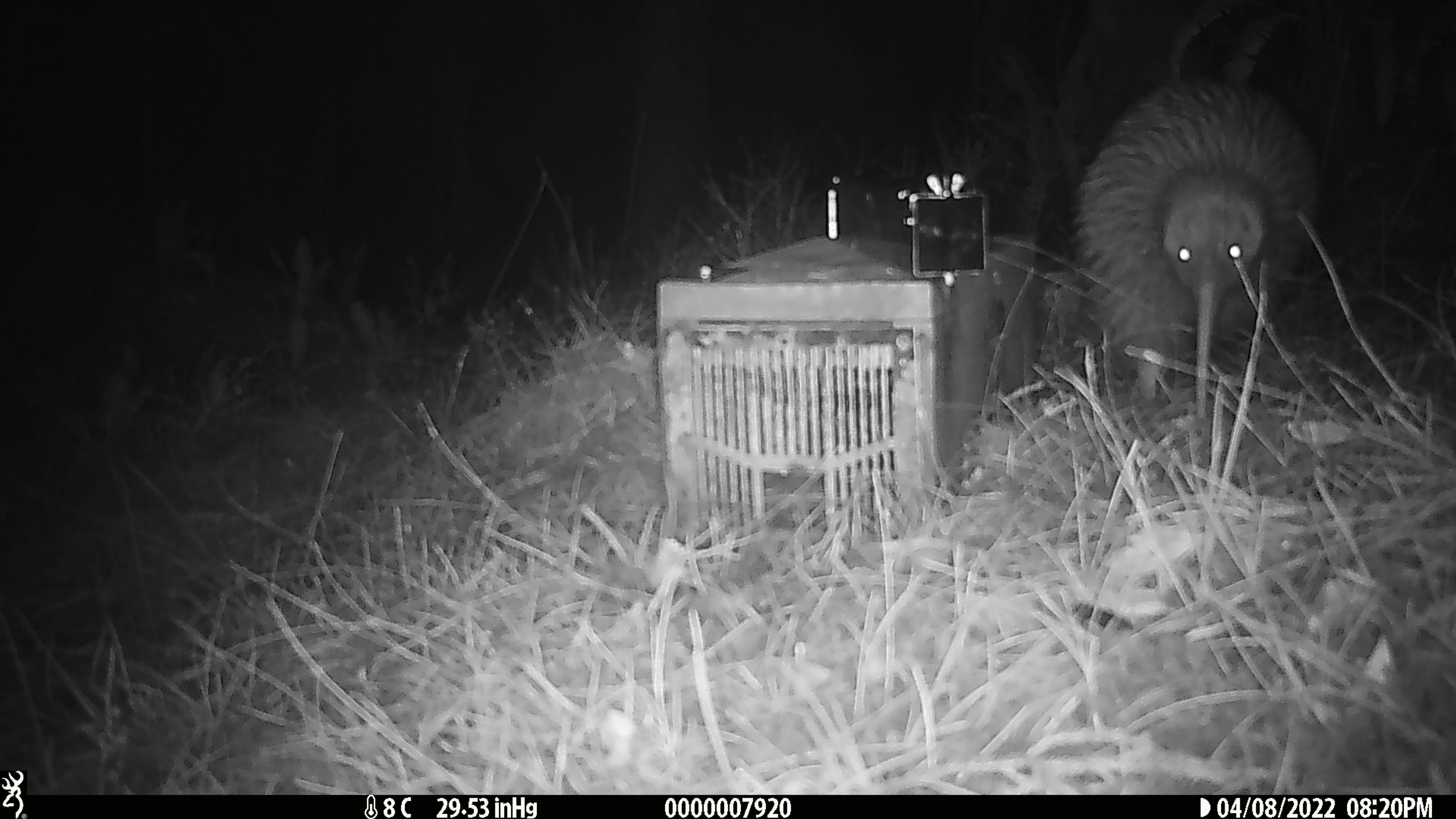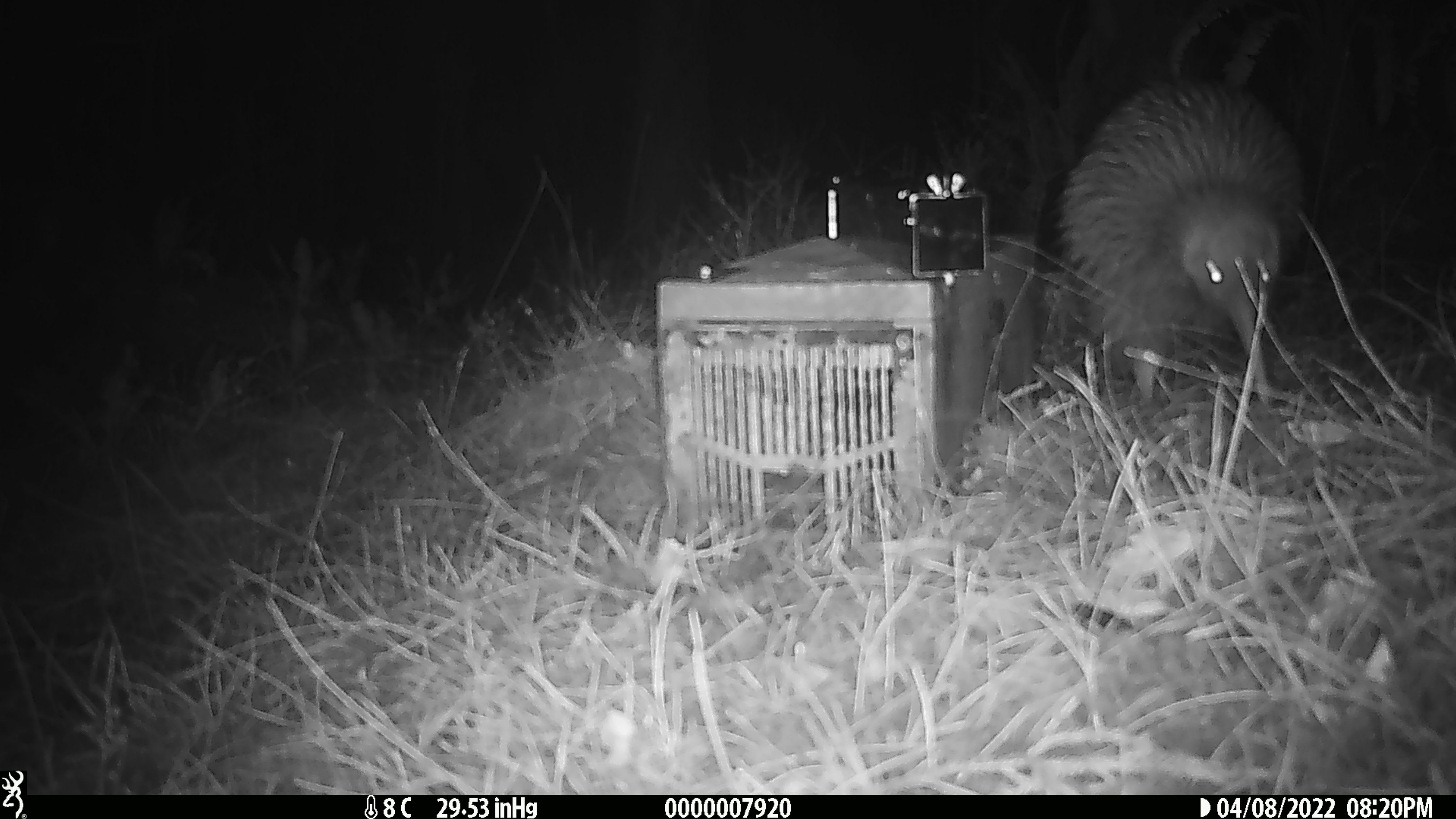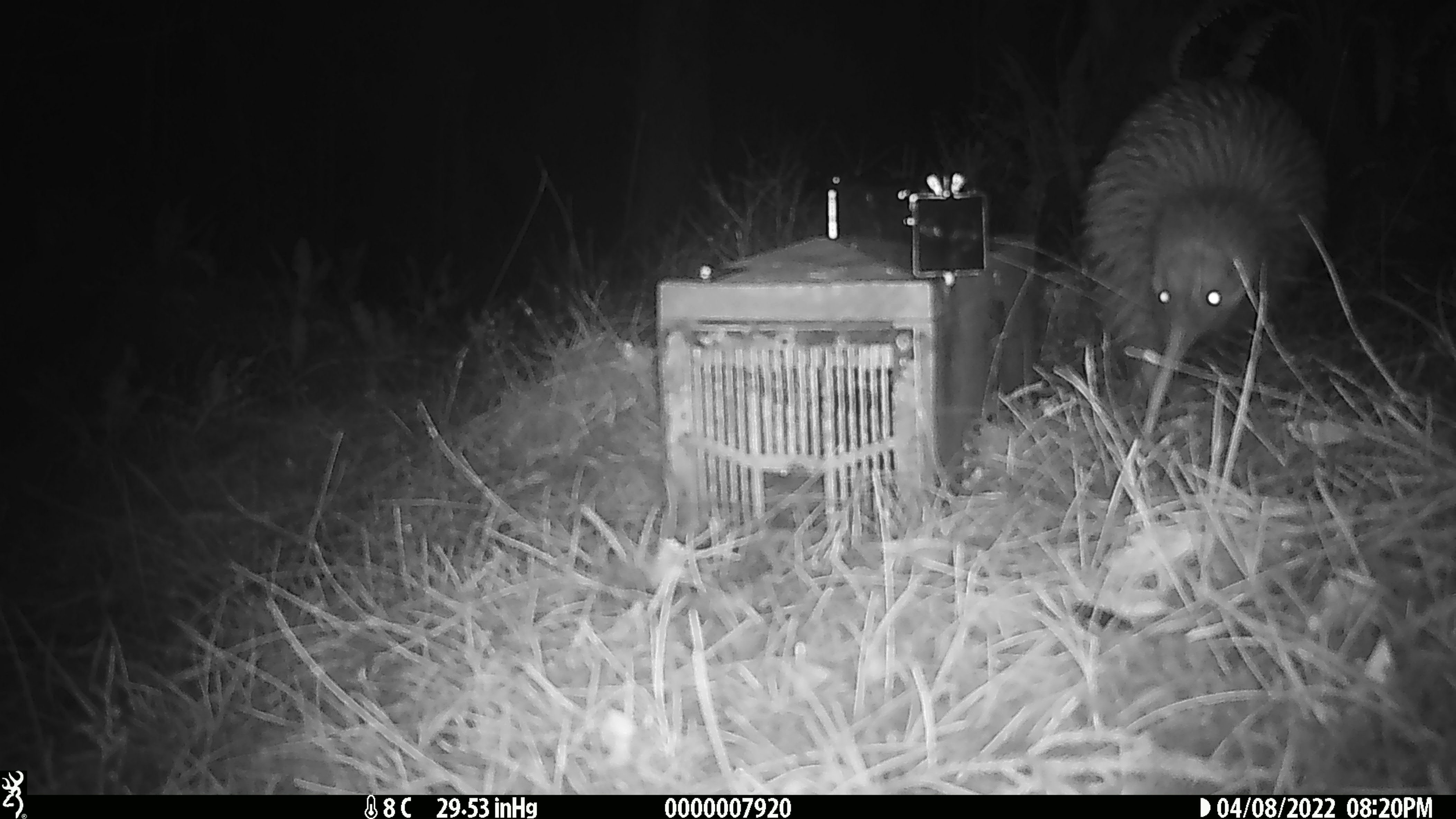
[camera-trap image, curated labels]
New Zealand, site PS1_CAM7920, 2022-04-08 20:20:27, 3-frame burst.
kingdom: Animalia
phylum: Chordata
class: Aves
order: Apterygiformes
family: Apterygidae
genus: Apteryx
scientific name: Apteryx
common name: kiwi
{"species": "kiwi (Apteryx)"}